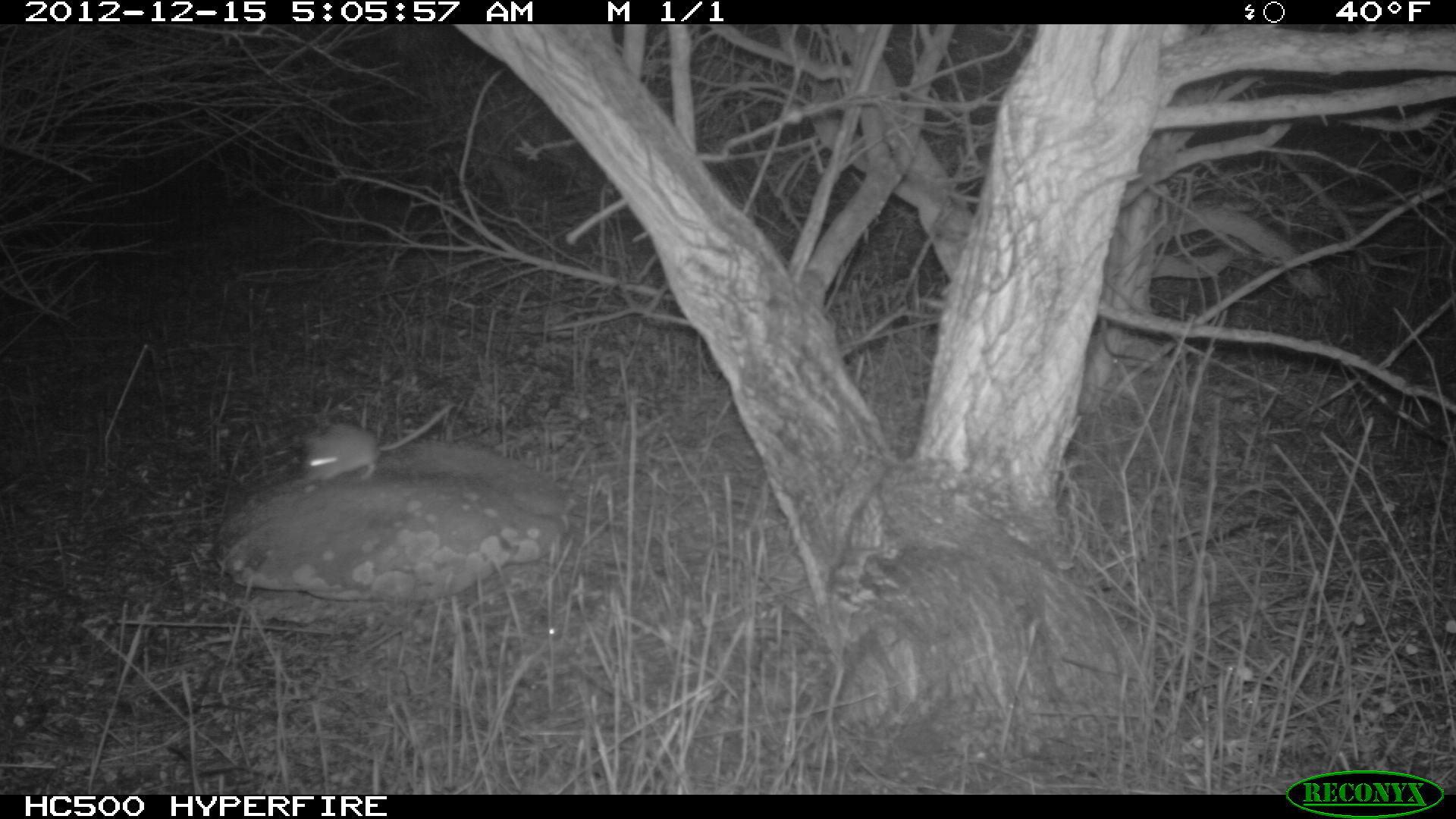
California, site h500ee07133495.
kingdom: Animalia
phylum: Chordata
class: Mammalia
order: Rodentia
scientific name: Rodentia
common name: rodent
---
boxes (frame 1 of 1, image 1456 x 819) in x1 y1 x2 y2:
rodent: 297 399 456 484